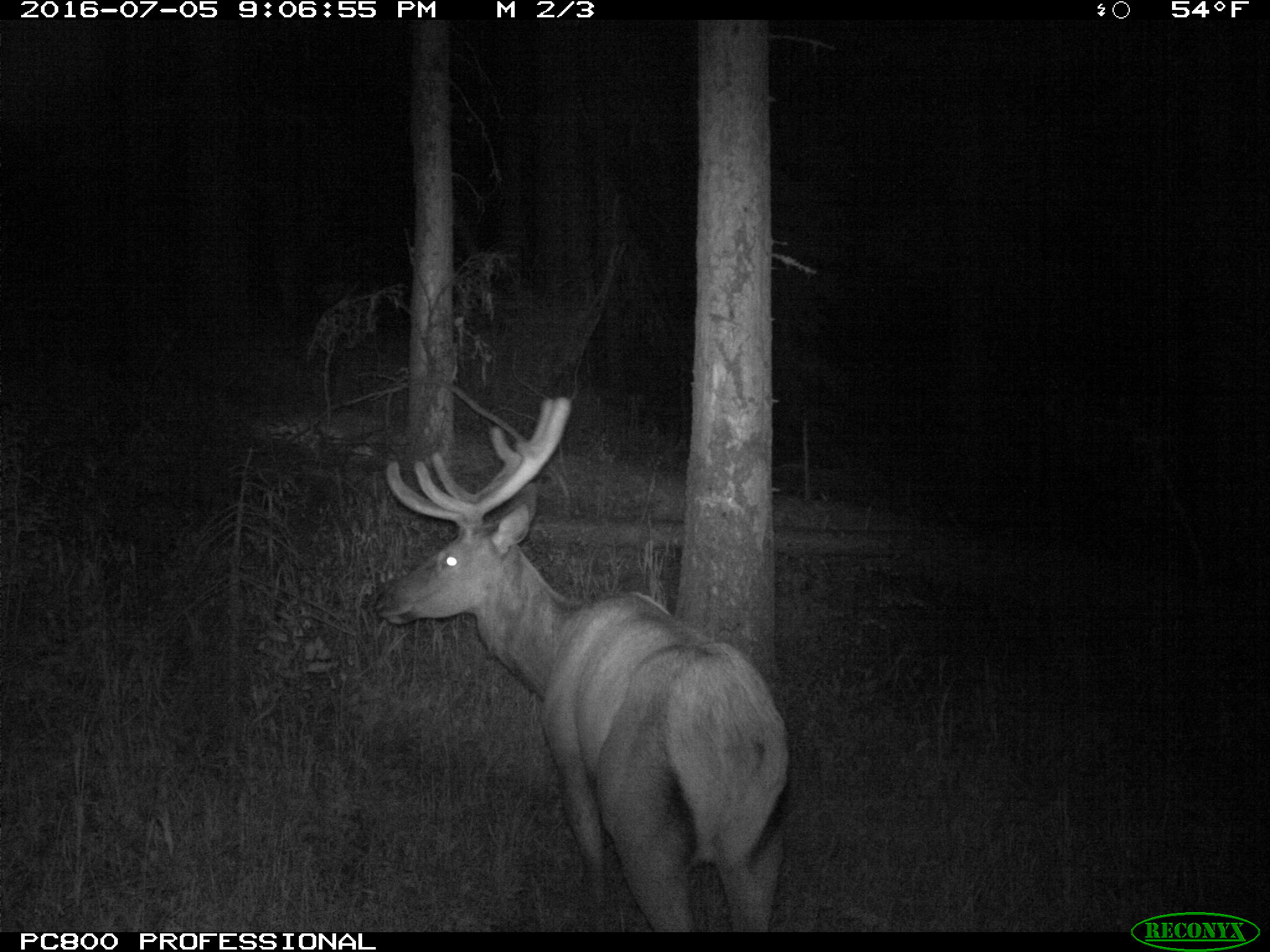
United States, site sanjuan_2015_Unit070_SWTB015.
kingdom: Animalia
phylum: Chordata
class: Mammalia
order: Artiodactyla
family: Cervidae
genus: Cervus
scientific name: Cervus elaphus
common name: red deer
Cervus elaphus (red deer).